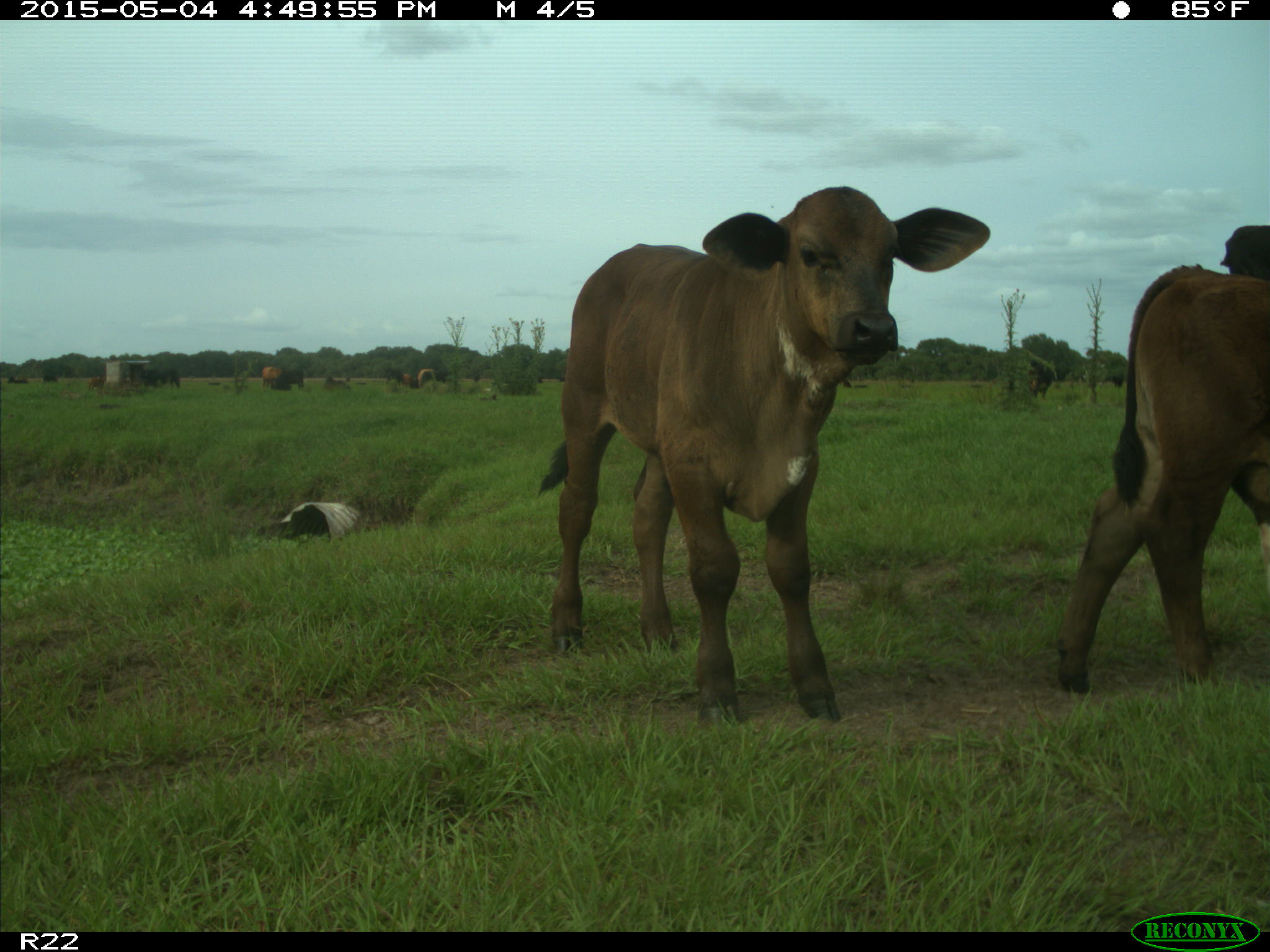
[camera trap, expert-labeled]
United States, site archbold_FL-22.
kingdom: Animalia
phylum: Chordata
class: Mammalia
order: Artiodactyla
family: Bovidae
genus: Bos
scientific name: Bos taurus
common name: domestic cow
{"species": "Bos taurus (domestic cow)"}